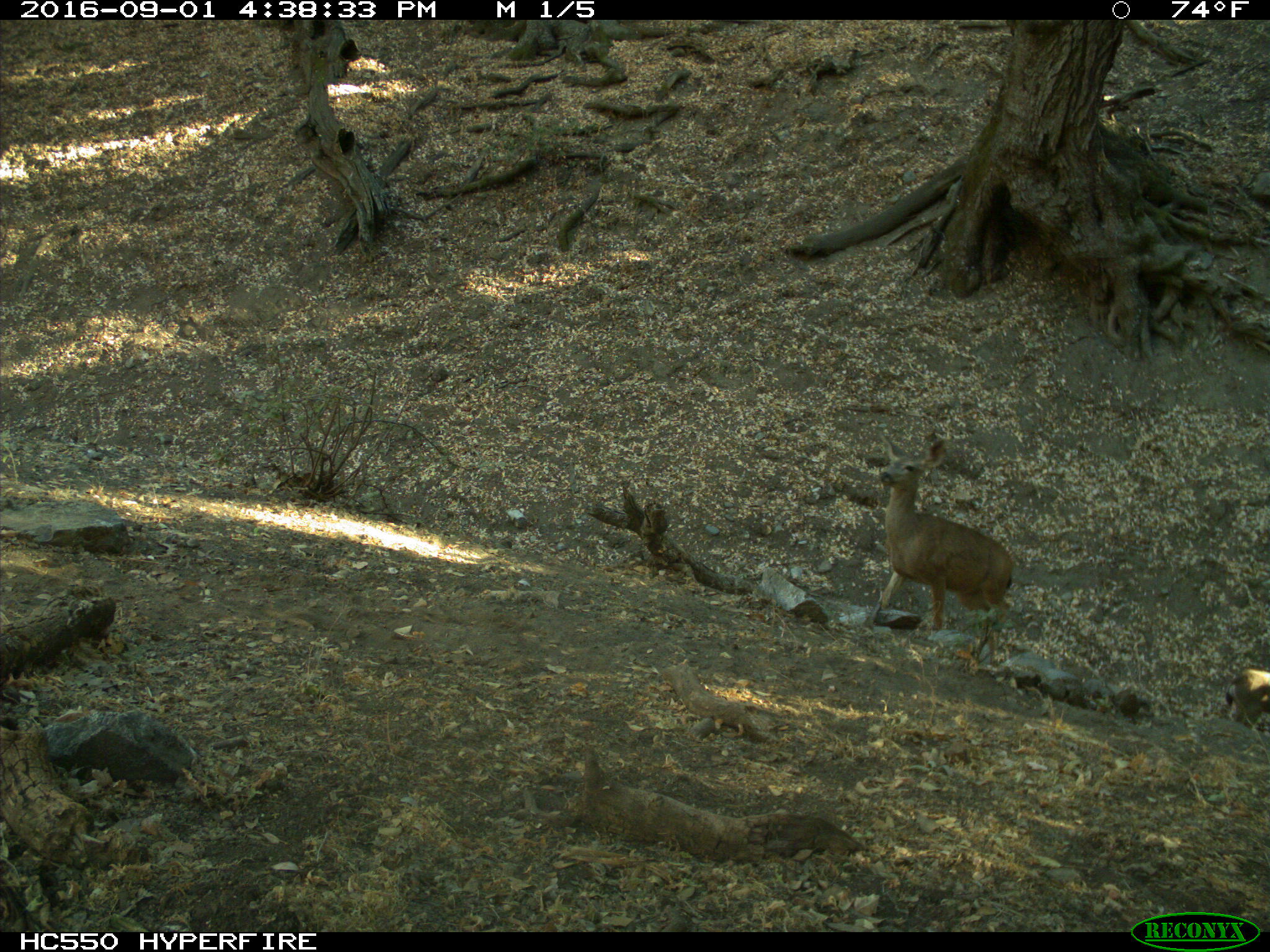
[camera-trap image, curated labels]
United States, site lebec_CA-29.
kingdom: Animalia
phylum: Chordata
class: Mammalia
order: Artiodactyla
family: Cervidae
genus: Odocoileus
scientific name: Odocoileus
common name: deer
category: unidentified deer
Unidentified deer (deer) (Odocoileus).